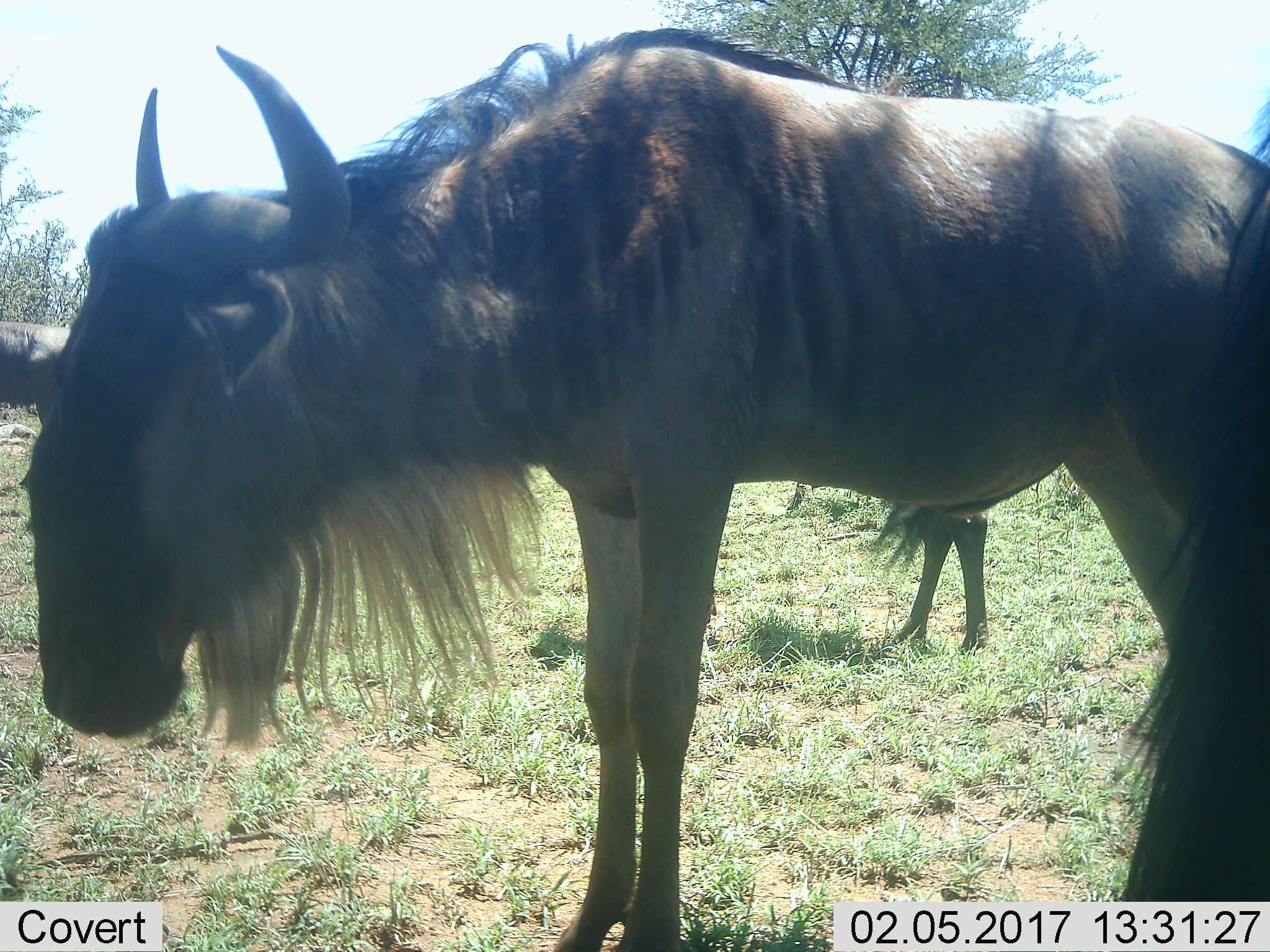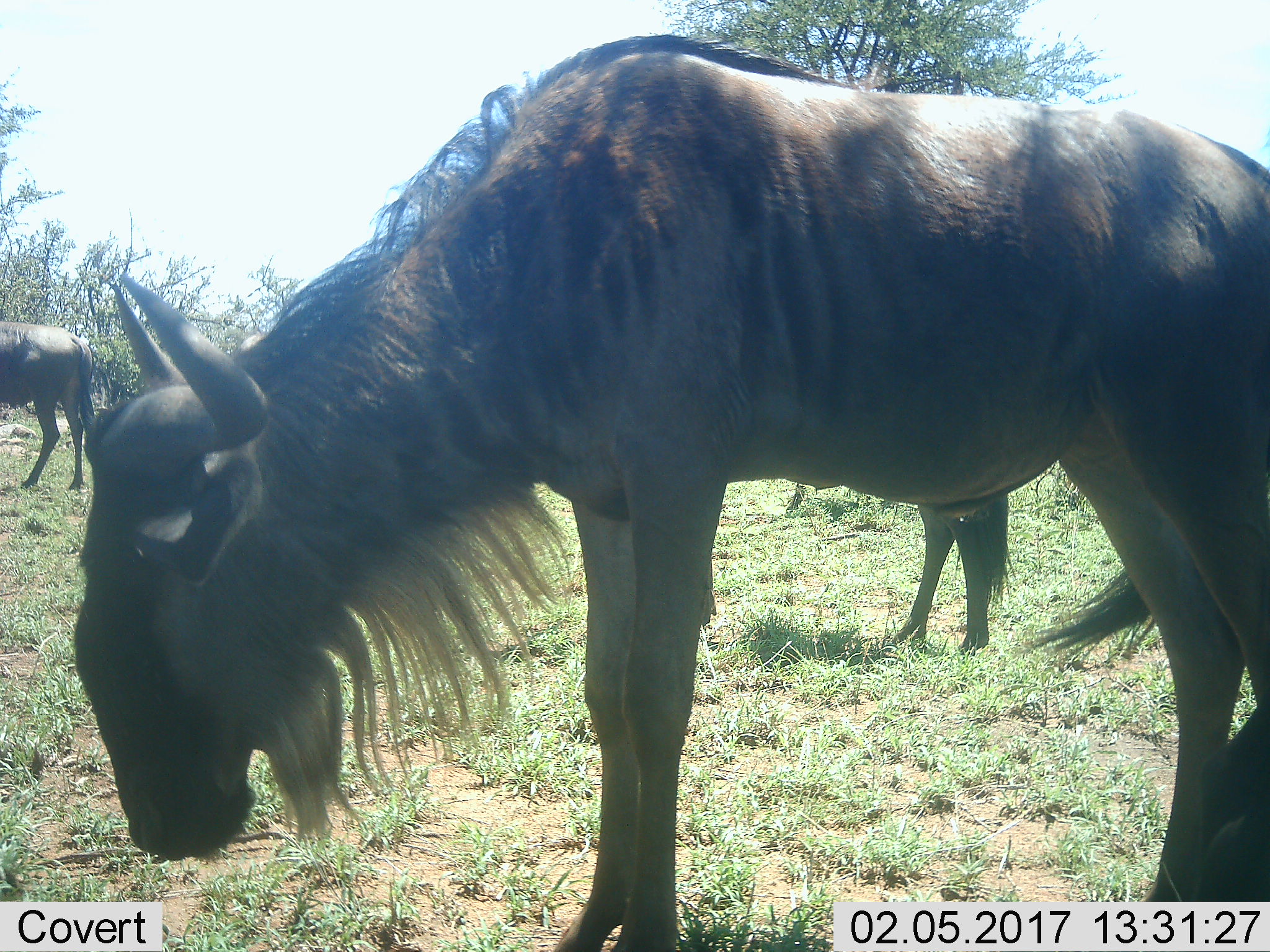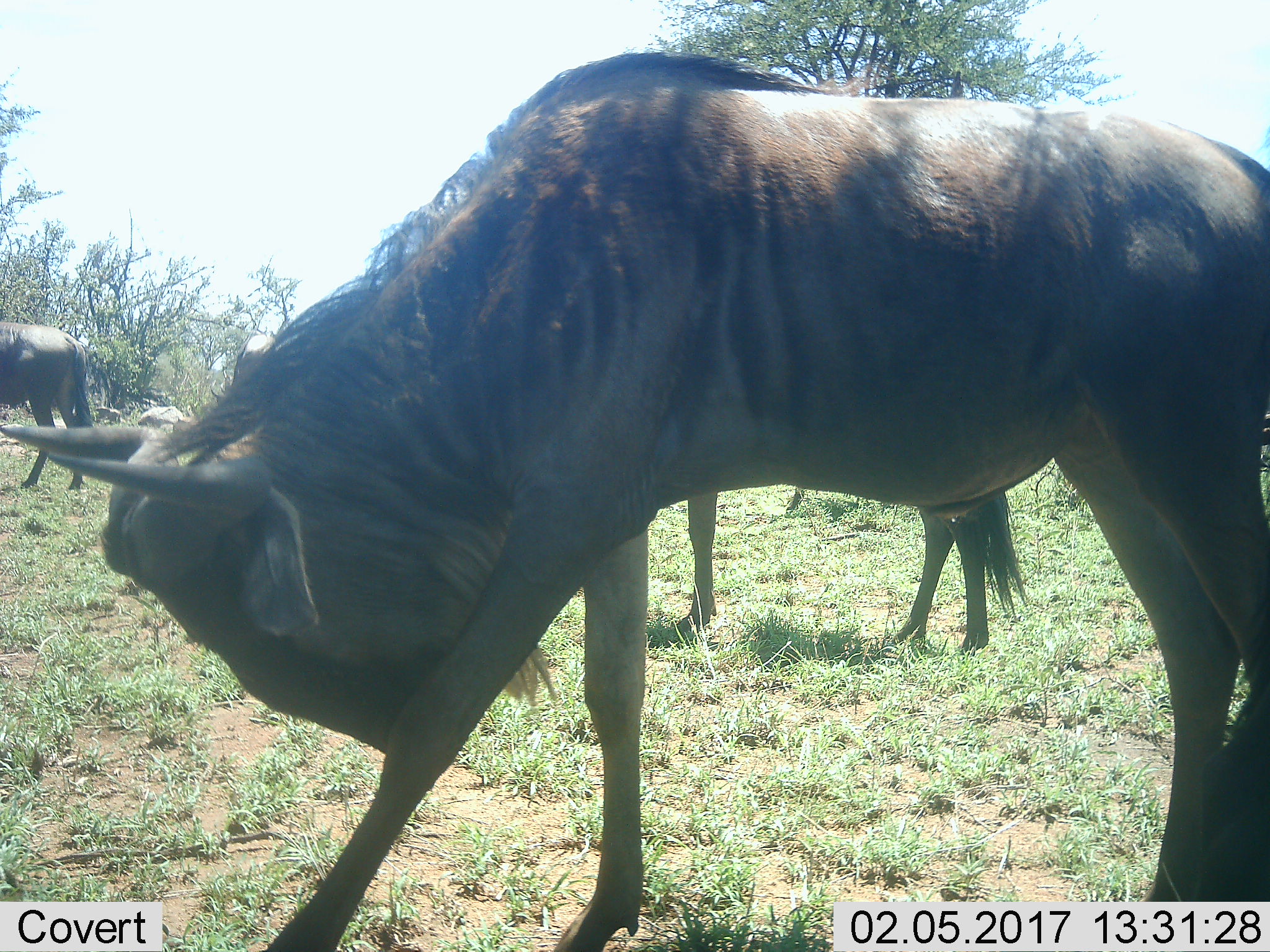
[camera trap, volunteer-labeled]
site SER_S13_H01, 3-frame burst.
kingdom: Animalia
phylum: Chordata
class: Mammalia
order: Artiodactyla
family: Bovidae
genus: Connochaetes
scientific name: Connochaetes taurinus taurinus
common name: blue wildebeest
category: wildebeestblue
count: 3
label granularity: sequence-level